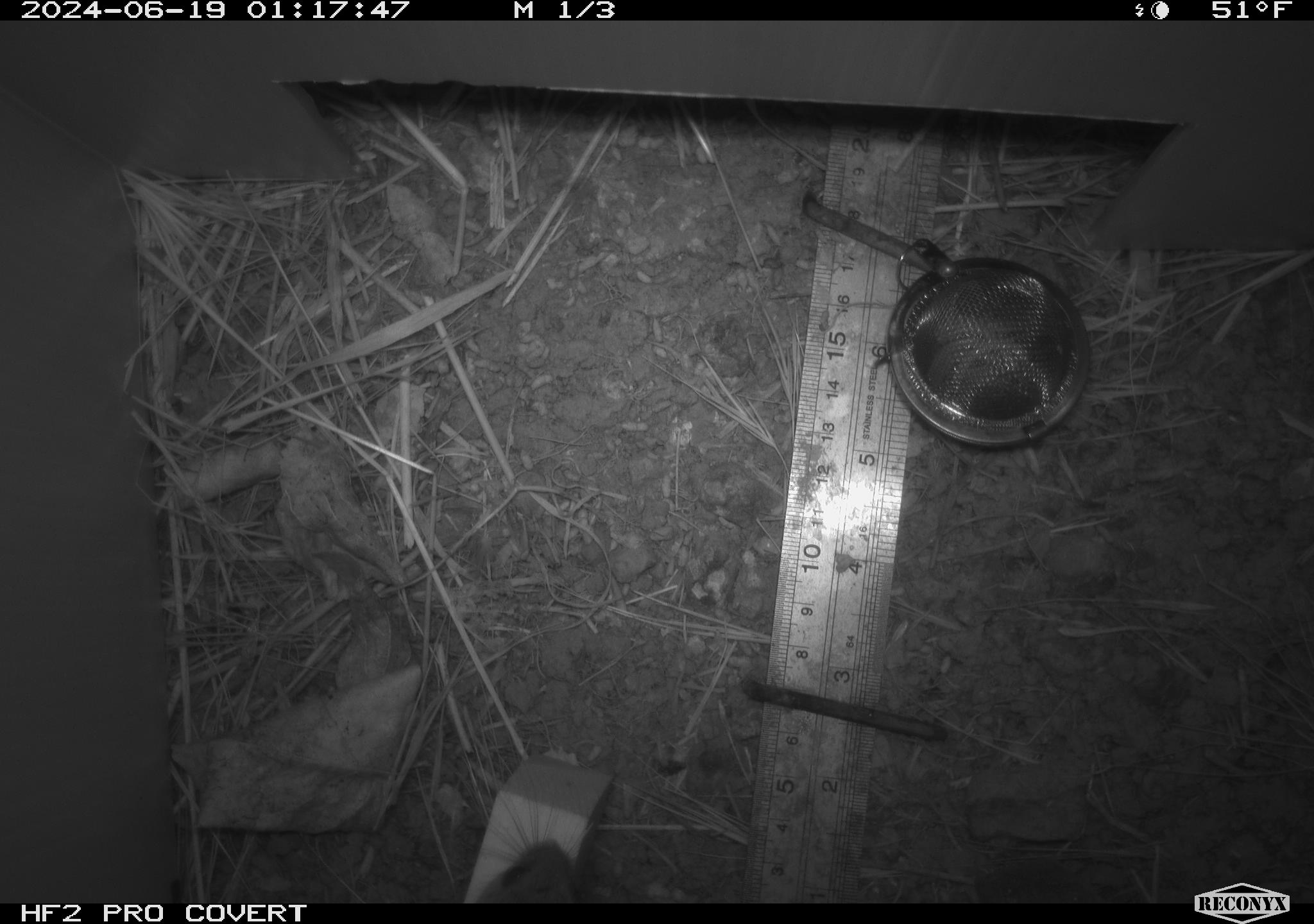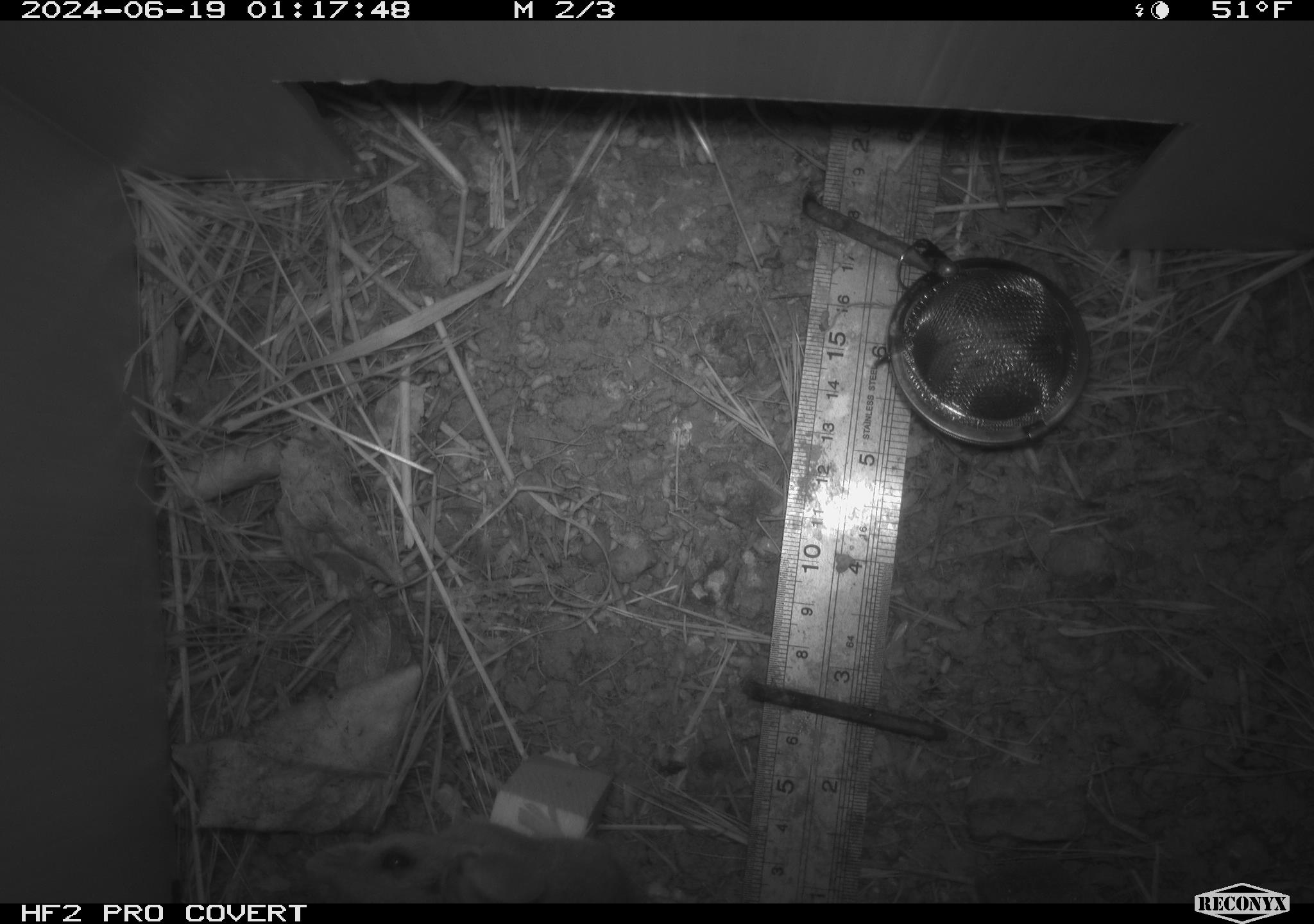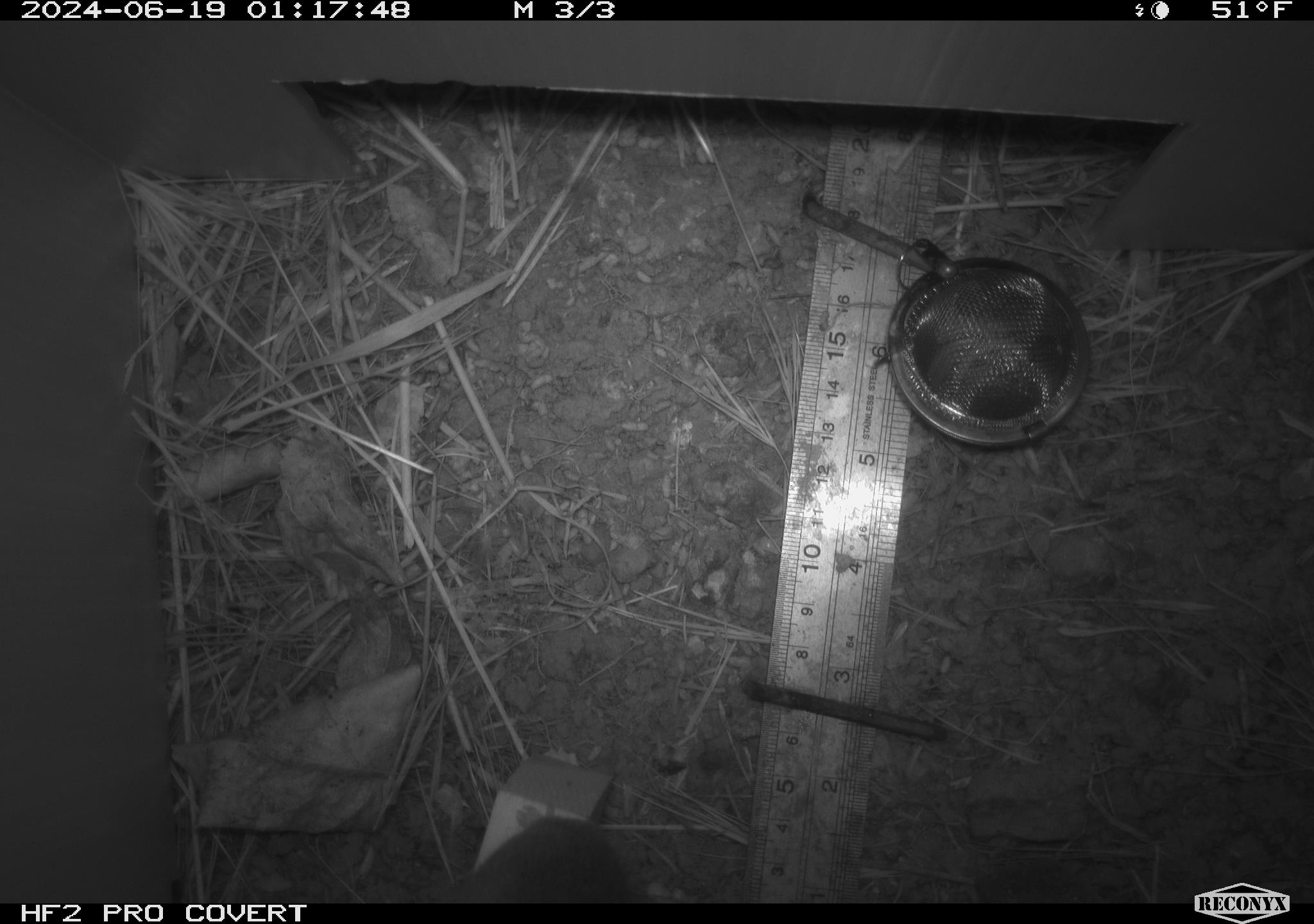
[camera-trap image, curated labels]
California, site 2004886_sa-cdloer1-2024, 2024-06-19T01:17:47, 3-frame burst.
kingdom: Animalia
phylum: Chordata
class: Mammalia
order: Rodentia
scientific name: Rodentia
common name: mouse species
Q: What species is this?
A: Mouse species (Rodentia).